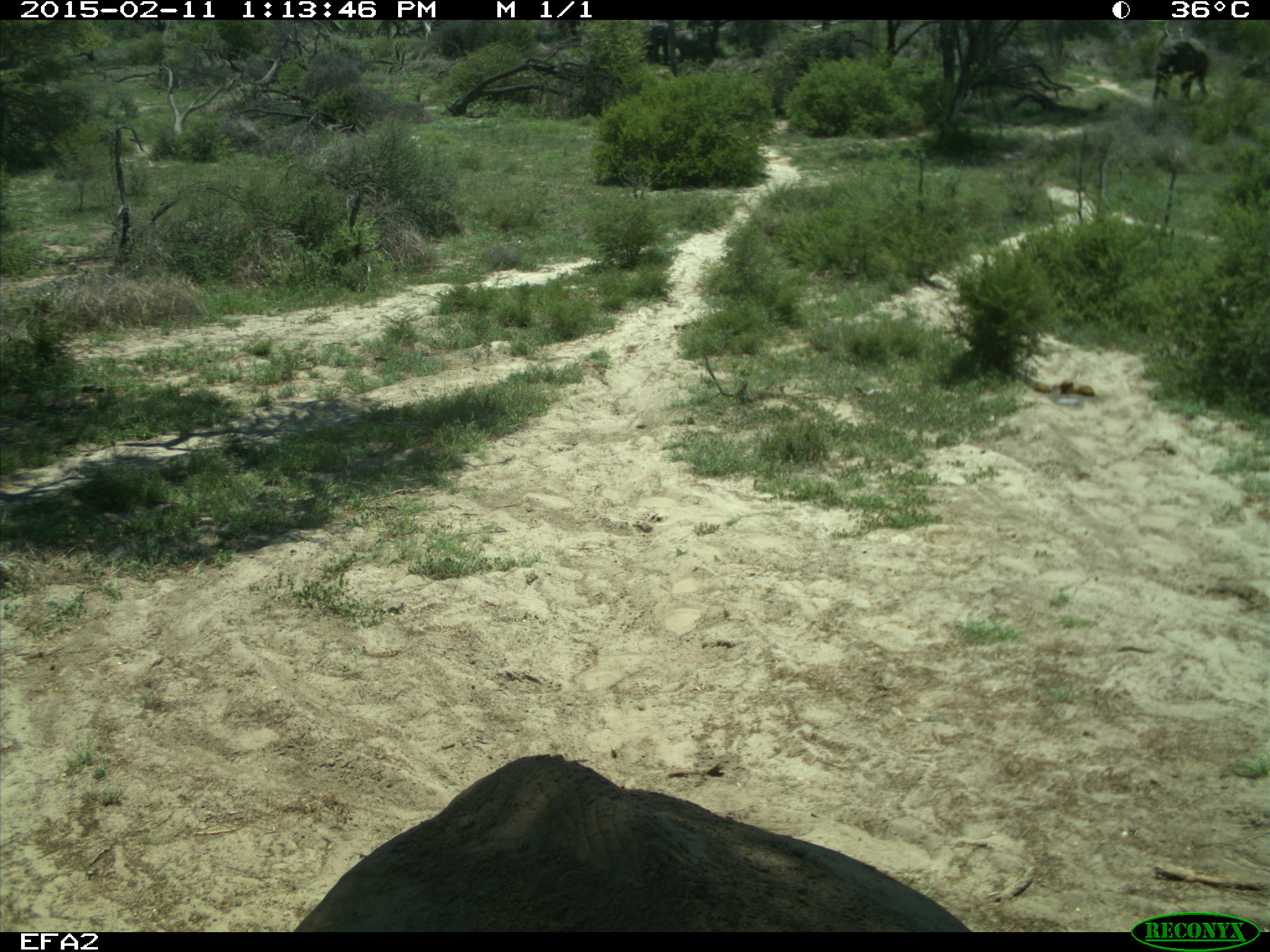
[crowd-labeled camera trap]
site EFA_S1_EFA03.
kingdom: Animalia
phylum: Chordata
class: Mammalia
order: Proboscidea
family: Elephantidae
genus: Loxodonta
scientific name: Loxodonta africana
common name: african bush elephant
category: elephant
Elephant (african bush elephant) (Loxodonta africana), count 2. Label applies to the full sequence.